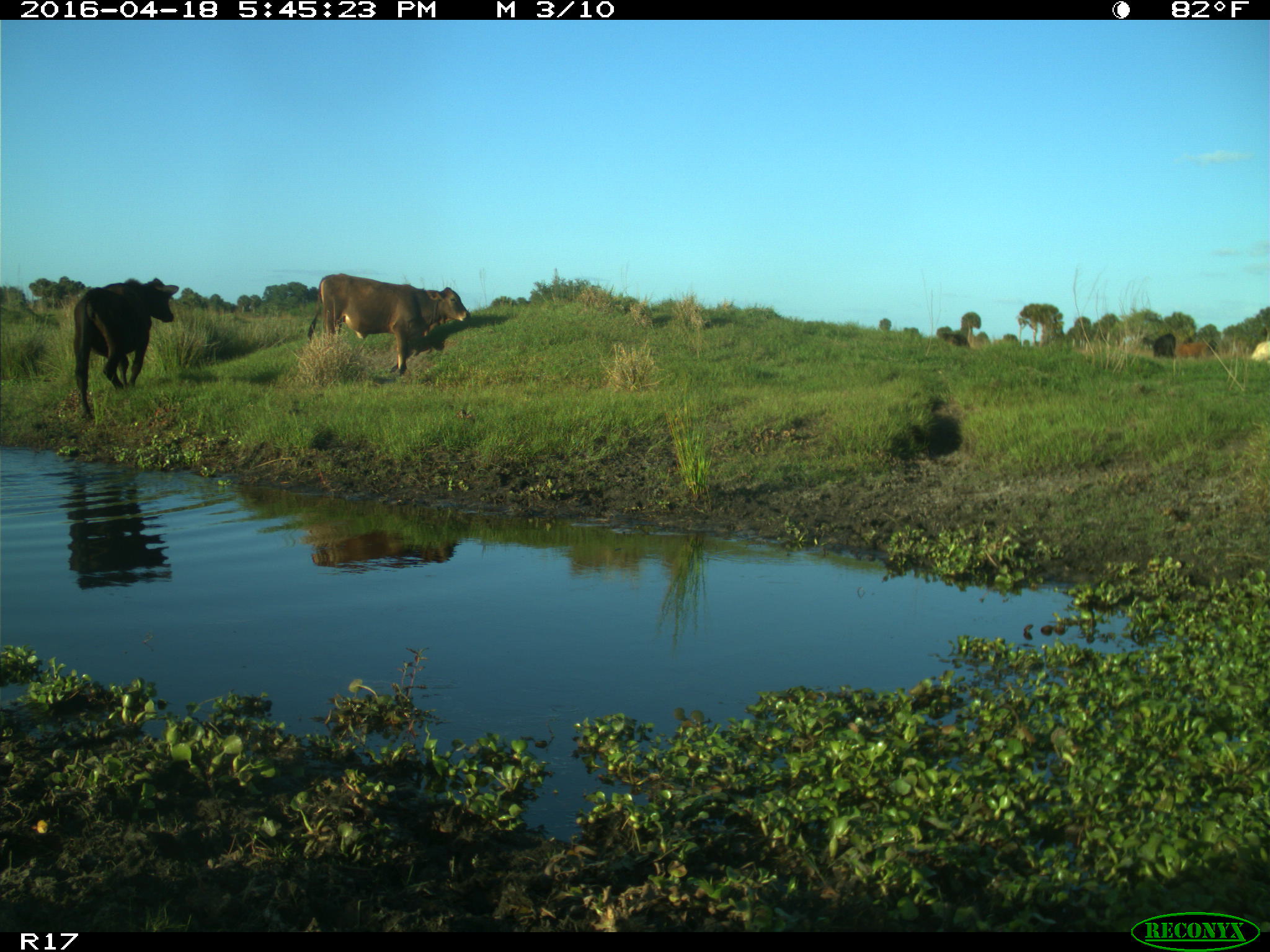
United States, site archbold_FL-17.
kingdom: Animalia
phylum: Chordata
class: Mammalia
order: Artiodactyla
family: Bovidae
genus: Bos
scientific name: Bos taurus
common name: domestic cow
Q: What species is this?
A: Bos taurus (domestic cow).